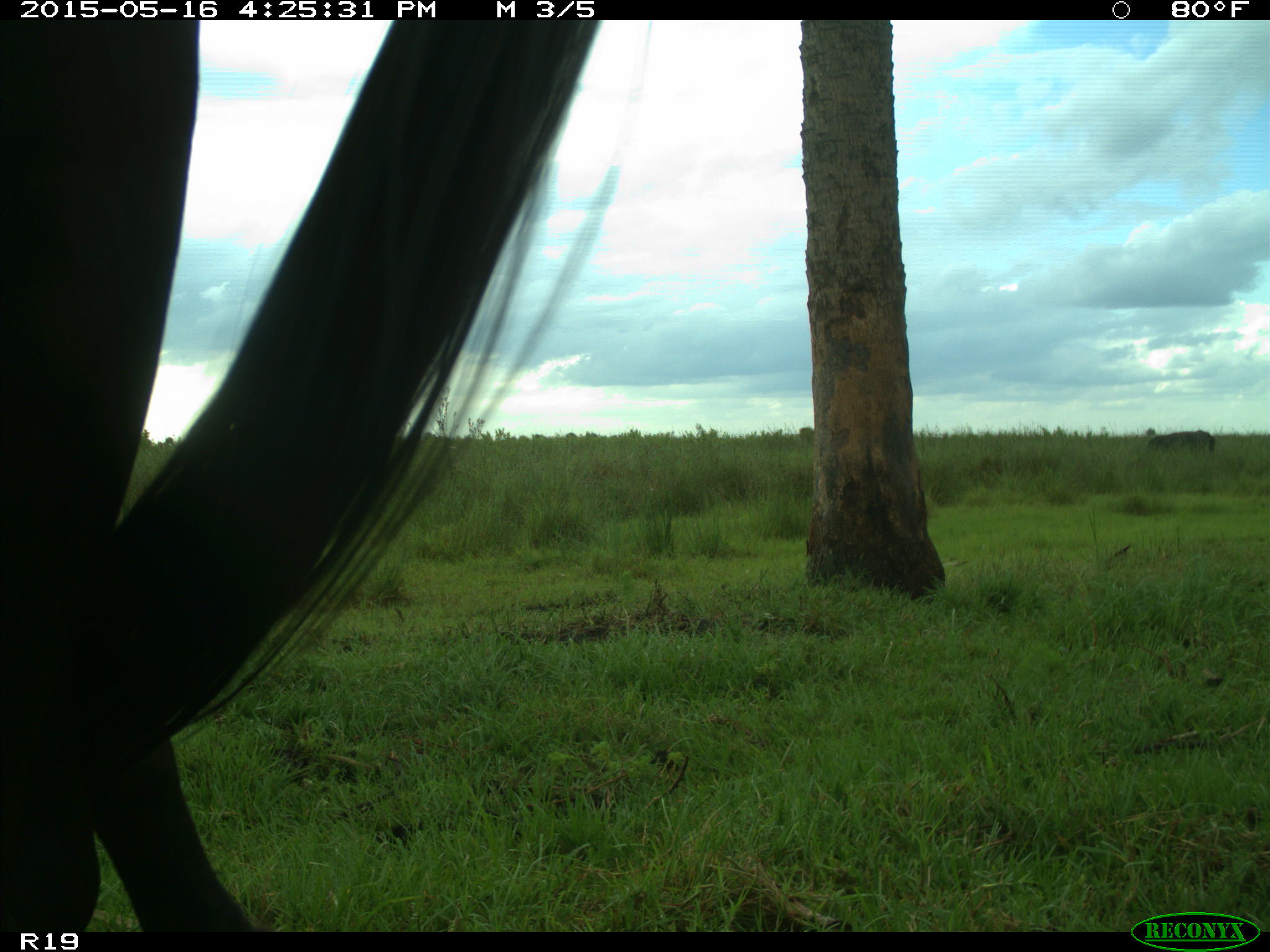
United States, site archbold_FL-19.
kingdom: Animalia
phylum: Chordata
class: Mammalia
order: Artiodactyla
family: Bovidae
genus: Bos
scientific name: Bos taurus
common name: domestic cow